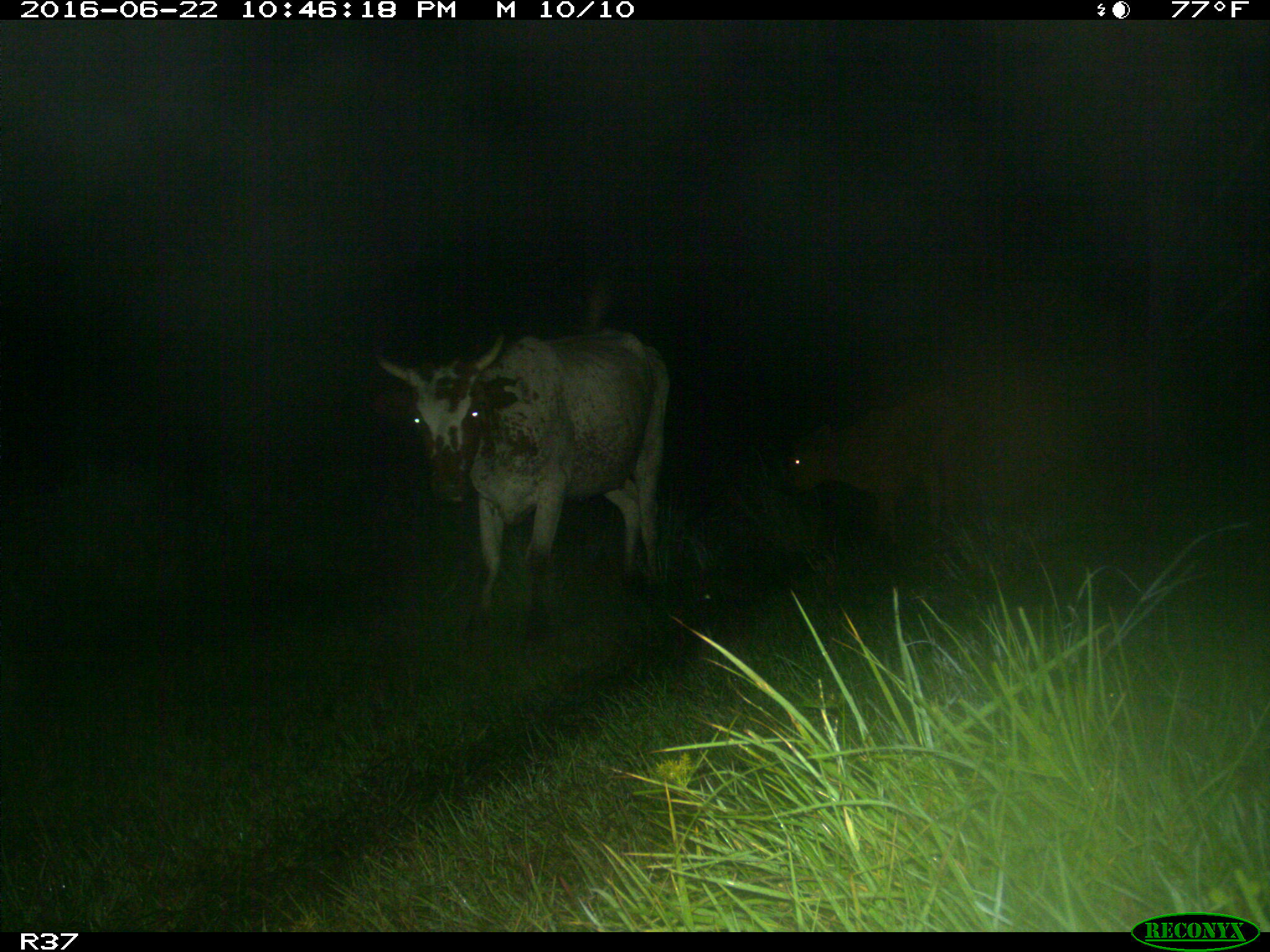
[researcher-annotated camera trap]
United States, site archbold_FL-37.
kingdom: Animalia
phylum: Chordata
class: Mammalia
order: Artiodactyla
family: Bovidae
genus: Bos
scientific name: Bos taurus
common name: domestic cow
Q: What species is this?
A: Bos taurus (domestic cow).